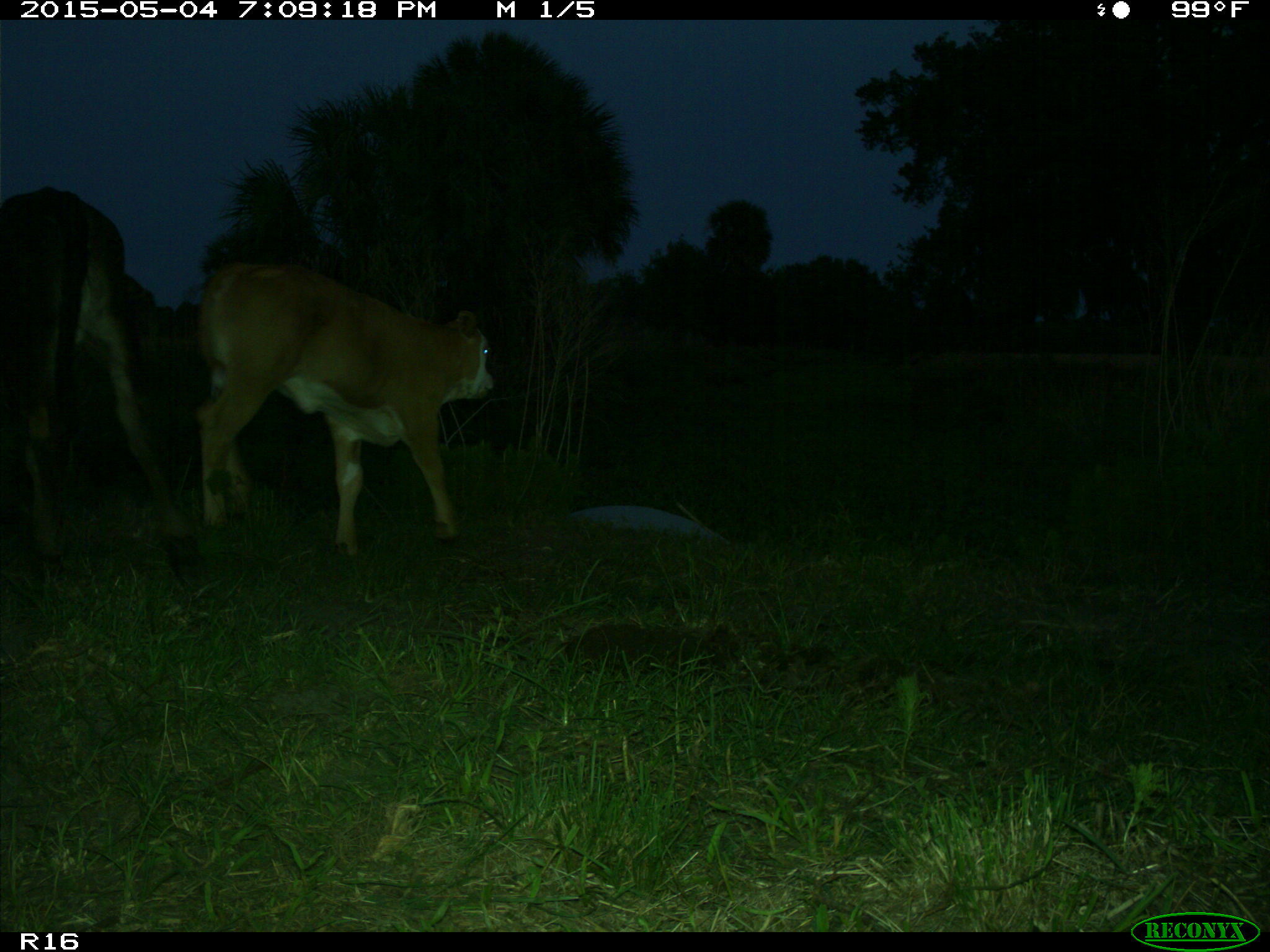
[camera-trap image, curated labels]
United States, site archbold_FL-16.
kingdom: Animalia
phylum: Chordata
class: Mammalia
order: Artiodactyla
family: Bovidae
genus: Bos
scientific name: Bos taurus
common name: domestic cow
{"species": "Bos taurus (domestic cow)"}